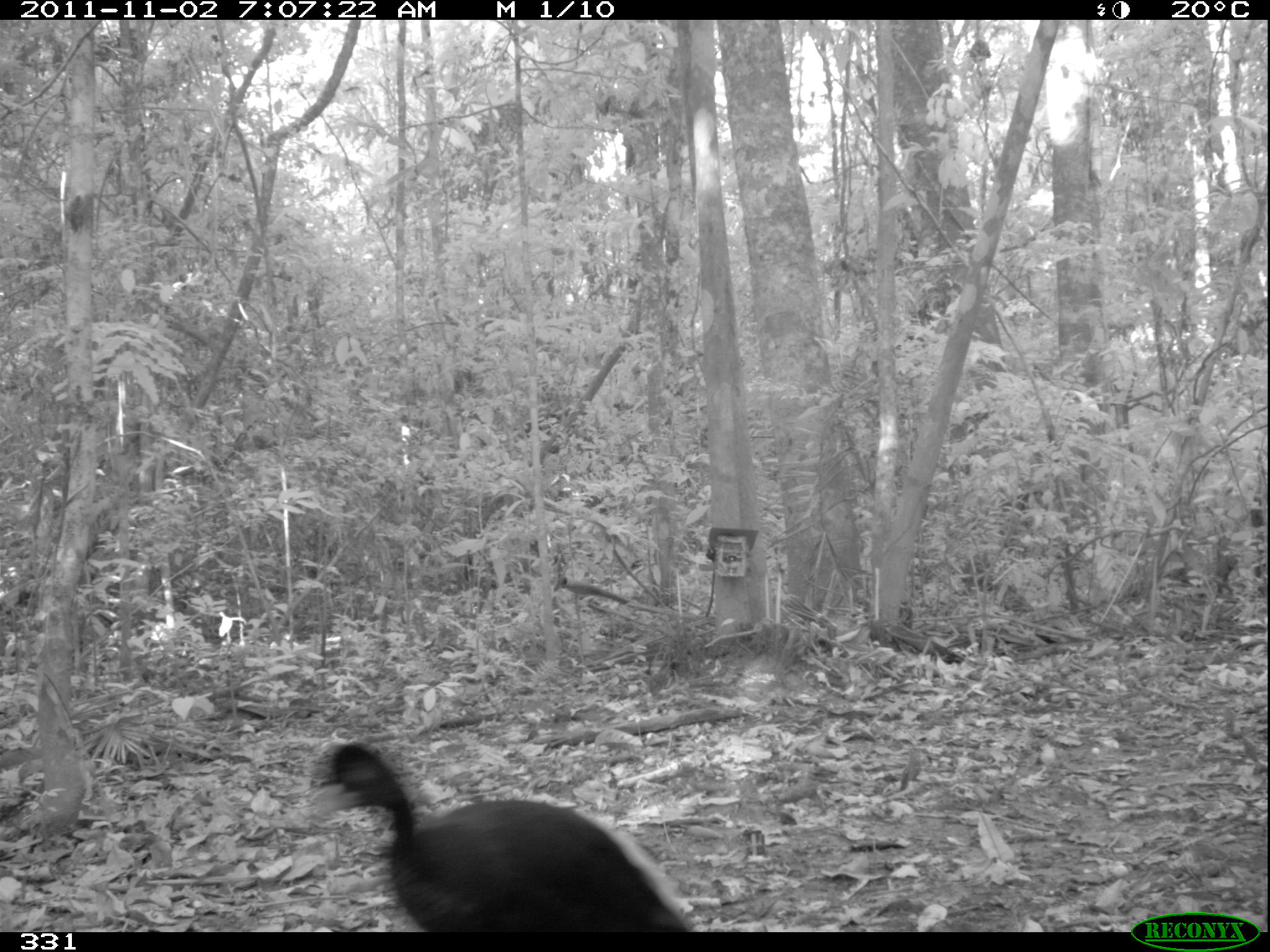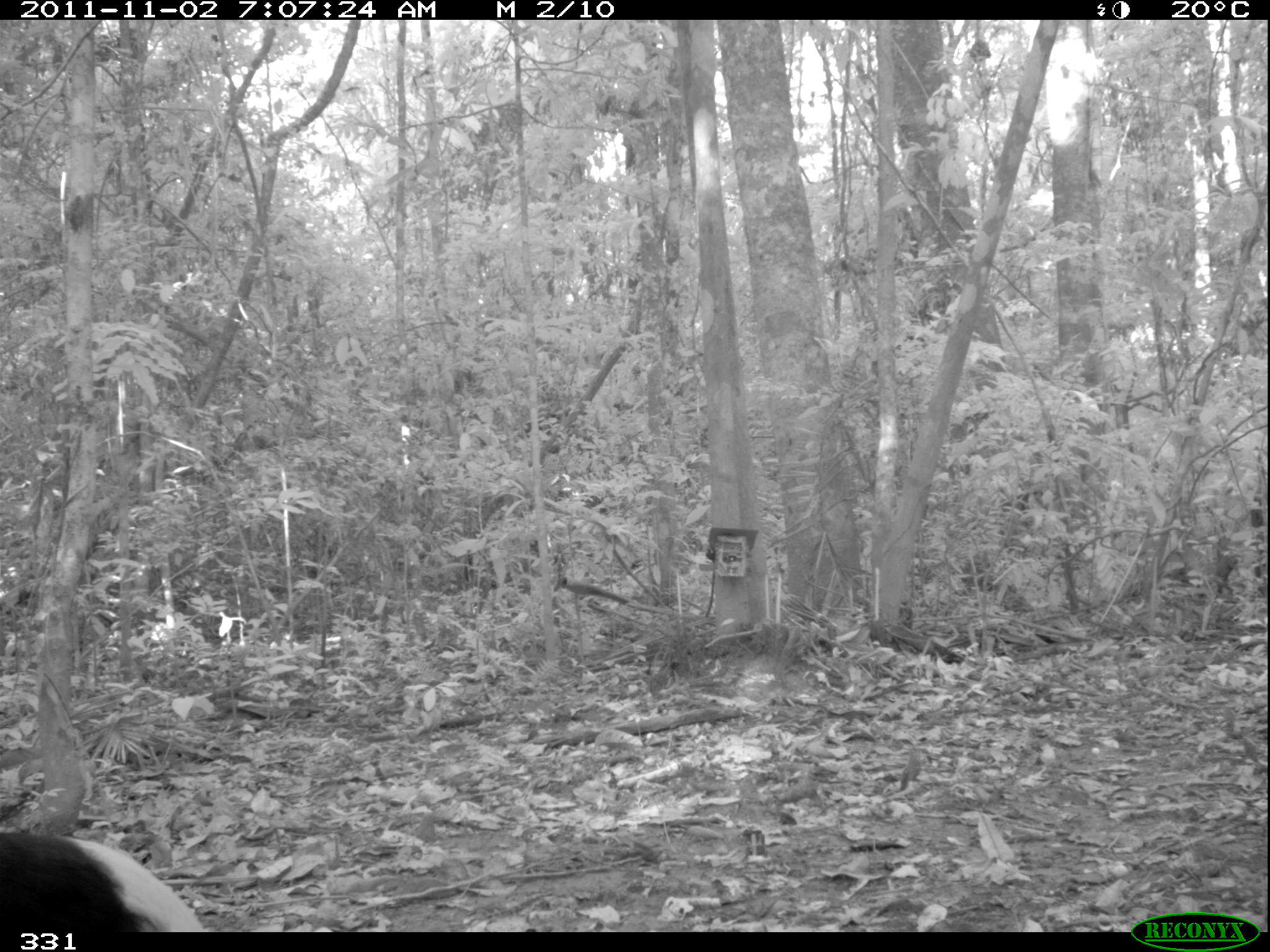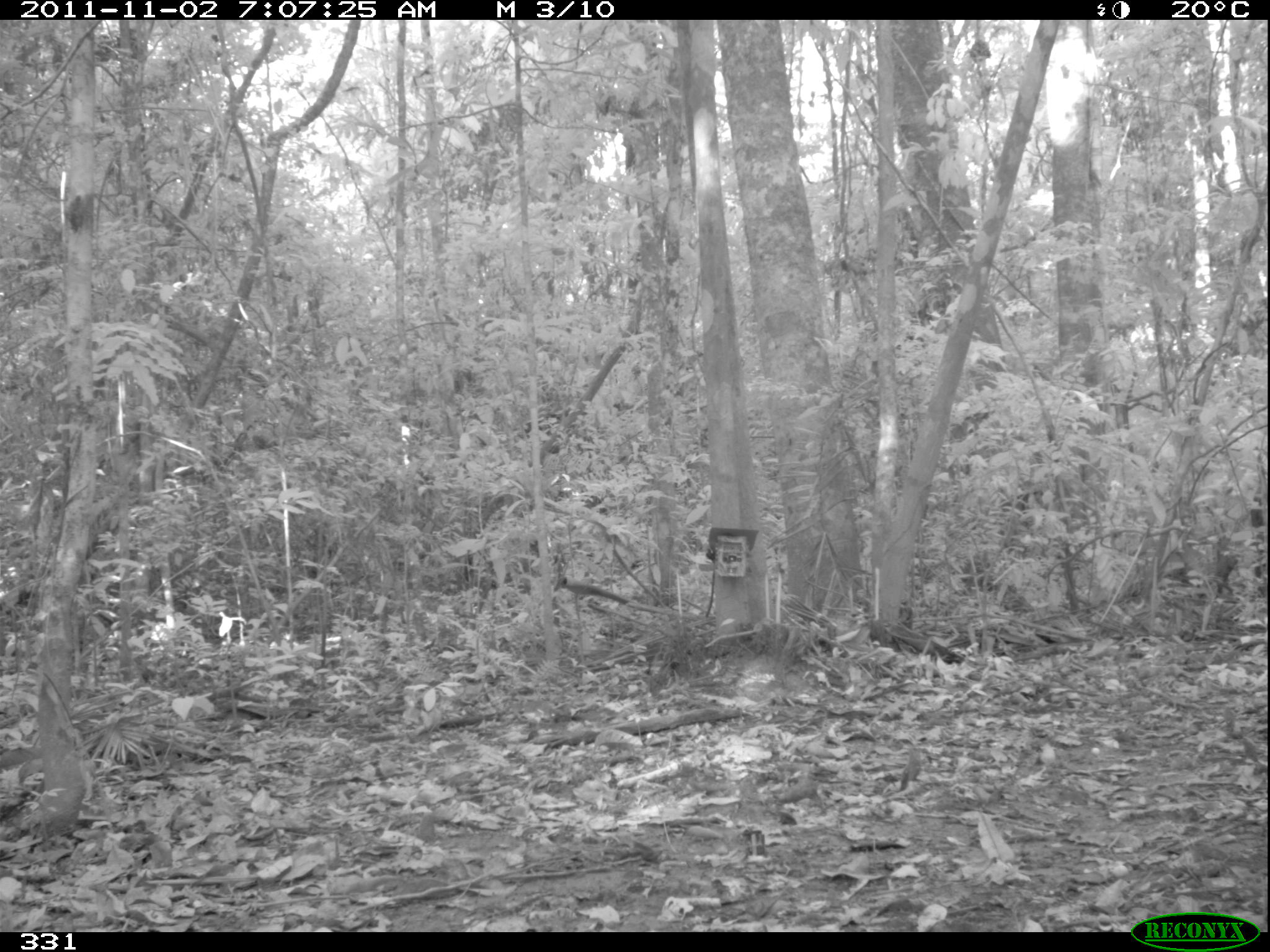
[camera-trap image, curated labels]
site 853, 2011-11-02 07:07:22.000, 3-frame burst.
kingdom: Animalia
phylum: Chordata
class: Aves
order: Gruiformes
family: Psophiidae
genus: Psophia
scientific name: Psophia leucoptera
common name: pale-winged trumpeter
Psophia leucoptera (pale-winged trumpeter).